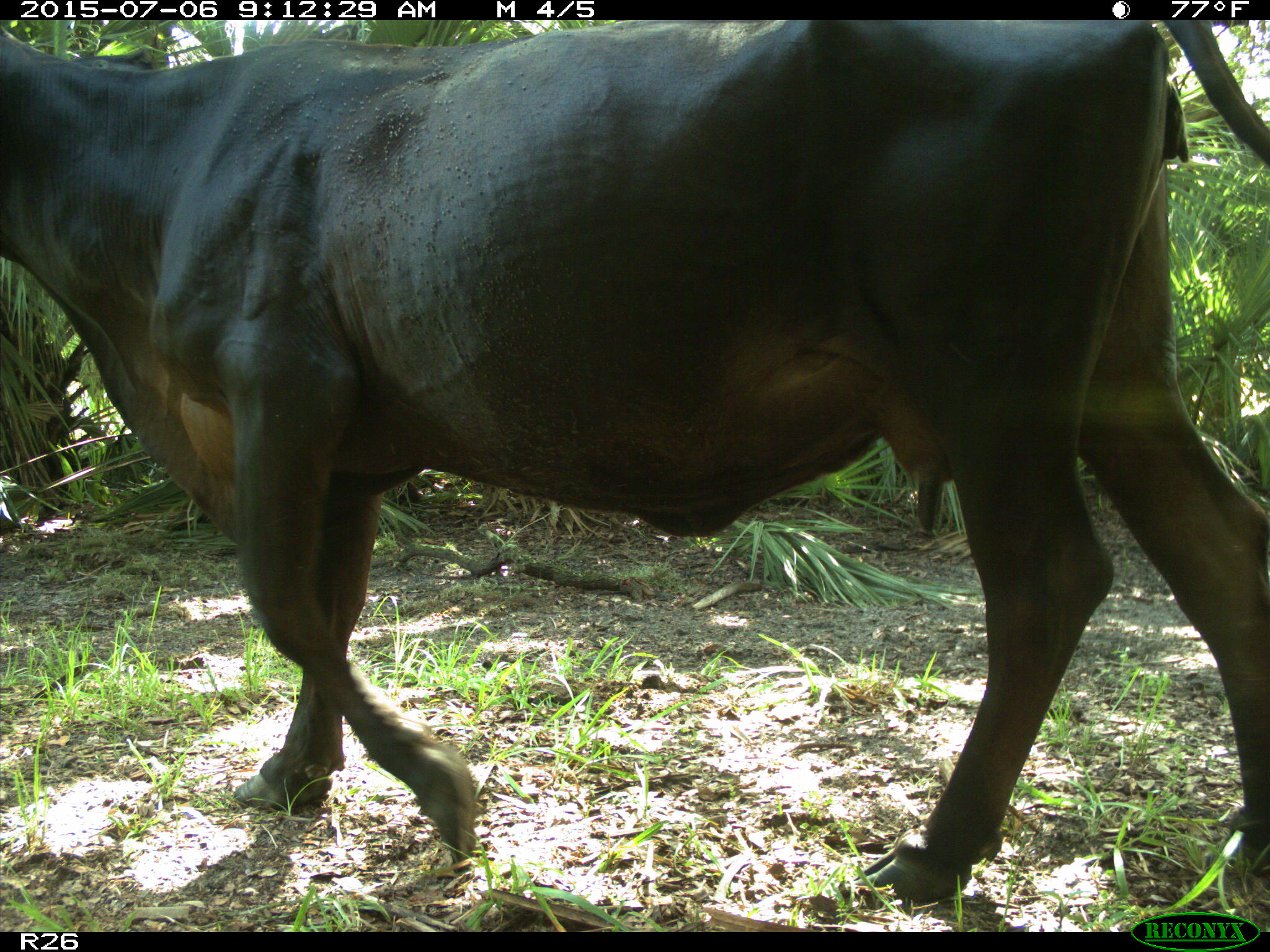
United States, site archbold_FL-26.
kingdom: Animalia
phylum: Chordata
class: Mammalia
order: Artiodactyla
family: Bovidae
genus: Bos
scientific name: Bos taurus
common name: domestic cow